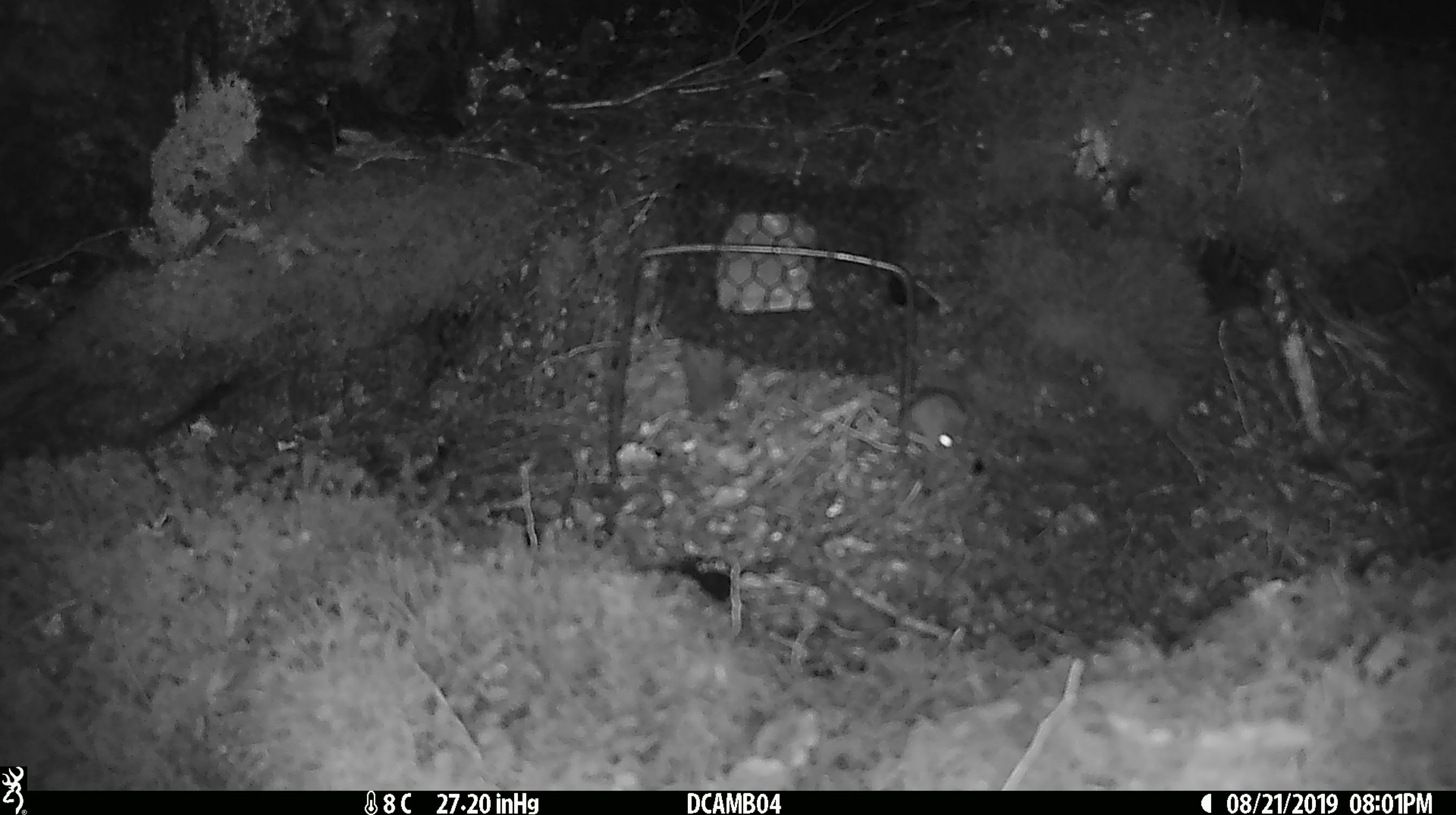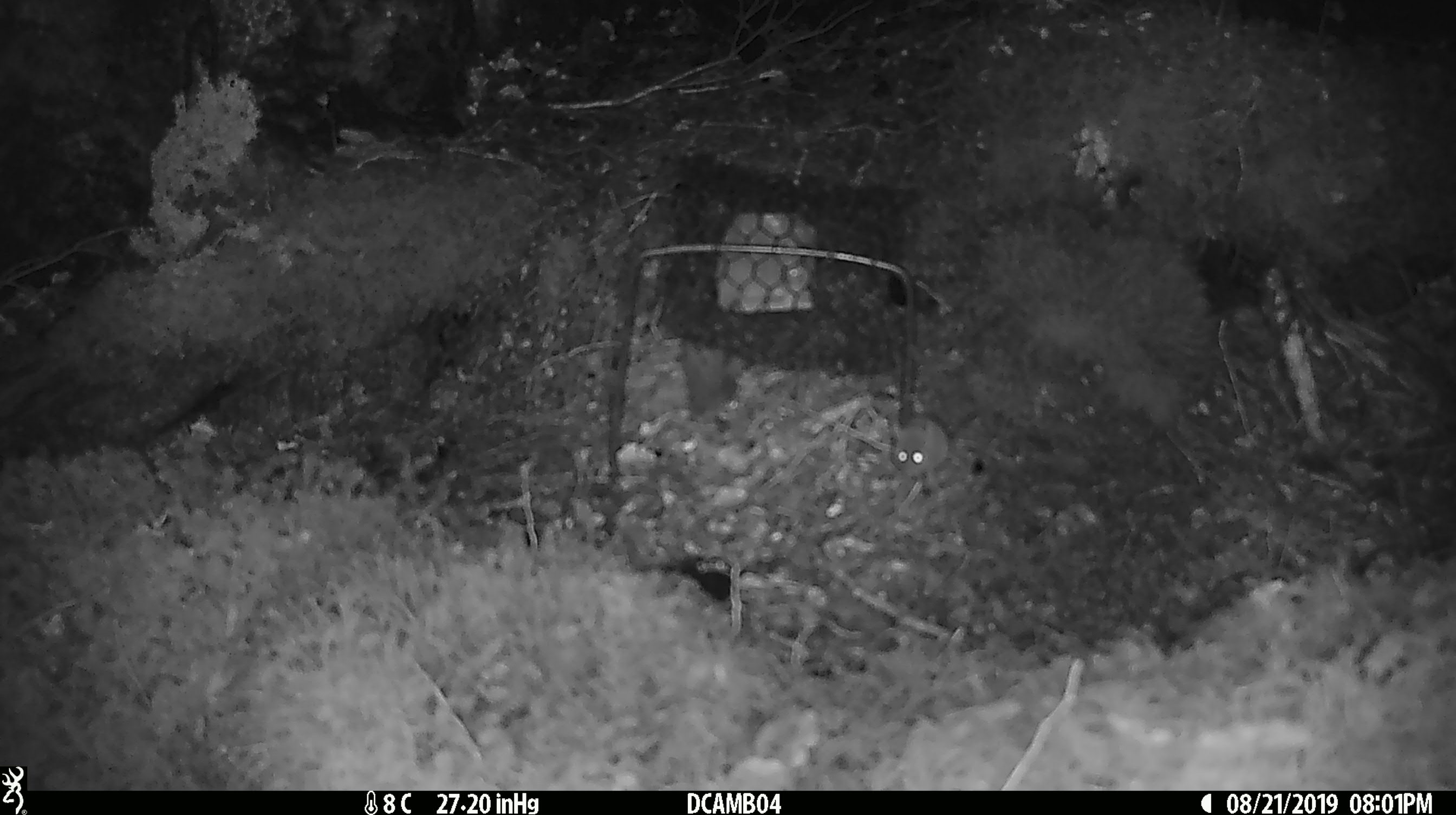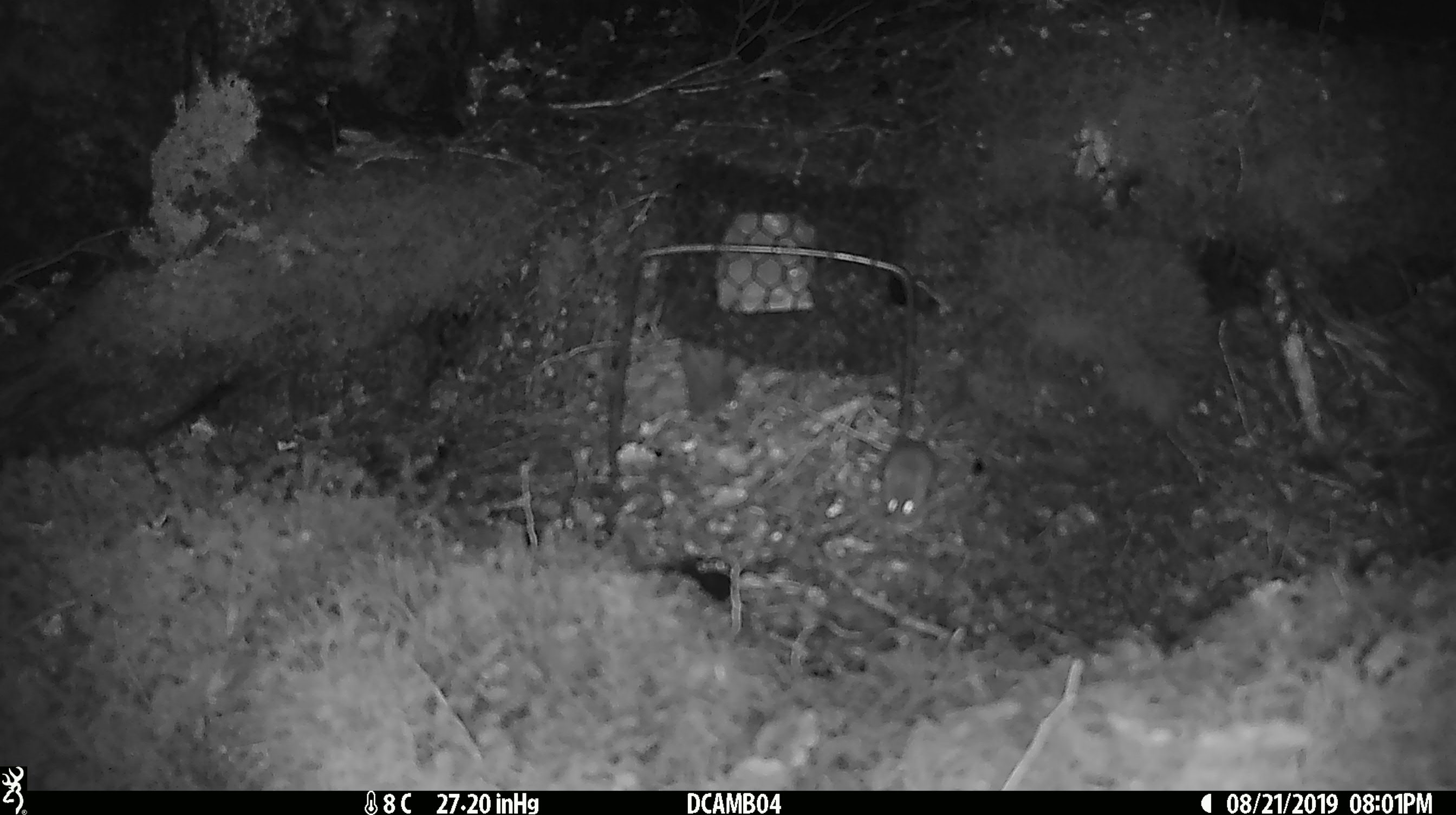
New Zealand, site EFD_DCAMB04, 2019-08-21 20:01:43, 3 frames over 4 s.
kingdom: Animalia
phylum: Chordata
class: Mammalia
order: Rodentia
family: Muridae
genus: Mus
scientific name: Mus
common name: mouse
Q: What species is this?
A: Mouse (Mus).